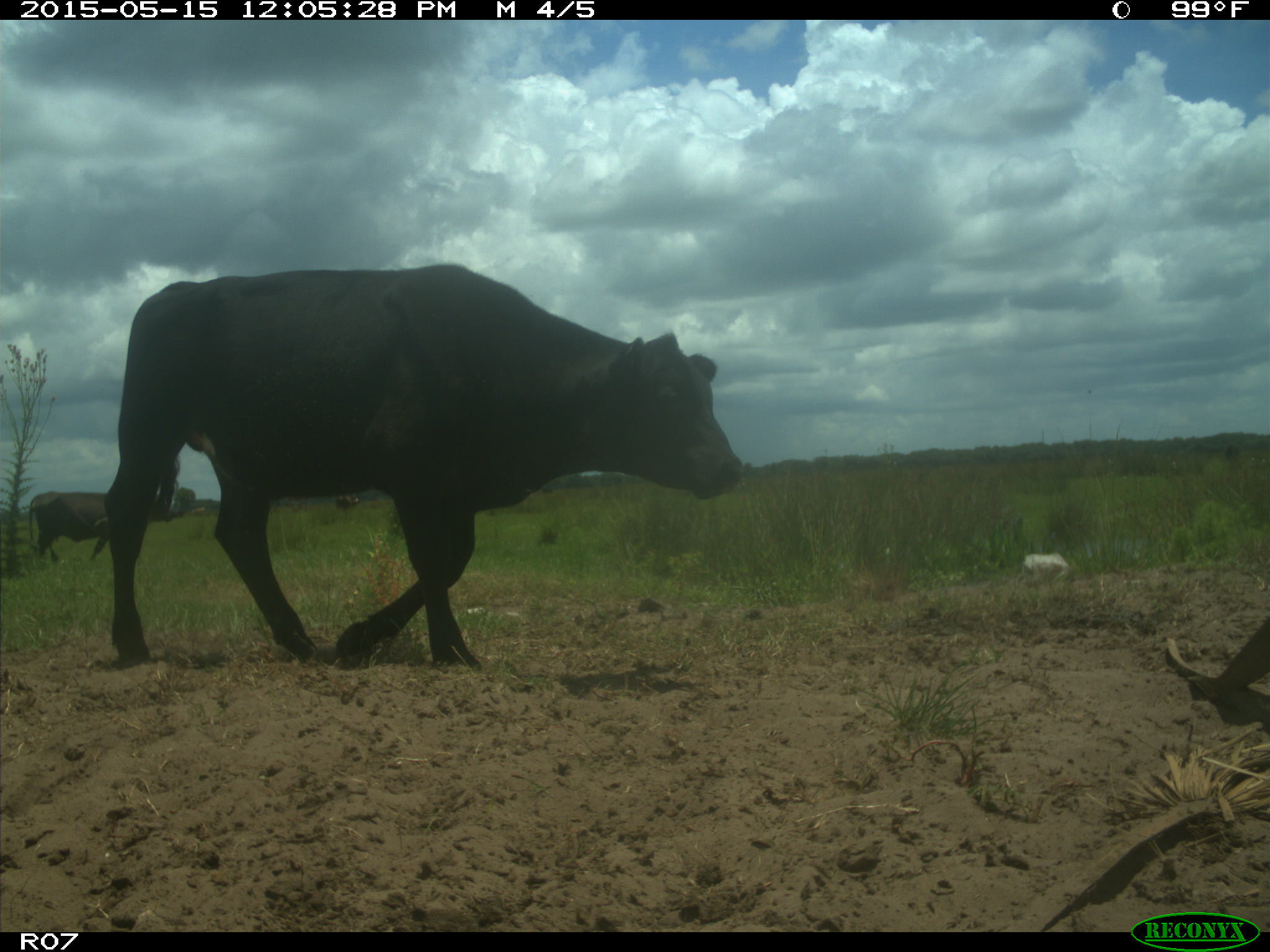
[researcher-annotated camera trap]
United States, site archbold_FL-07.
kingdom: Animalia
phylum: Chordata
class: Mammalia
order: Artiodactyla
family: Bovidae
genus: Bos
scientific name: Bos taurus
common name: domestic cow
Bos taurus (domestic cow).